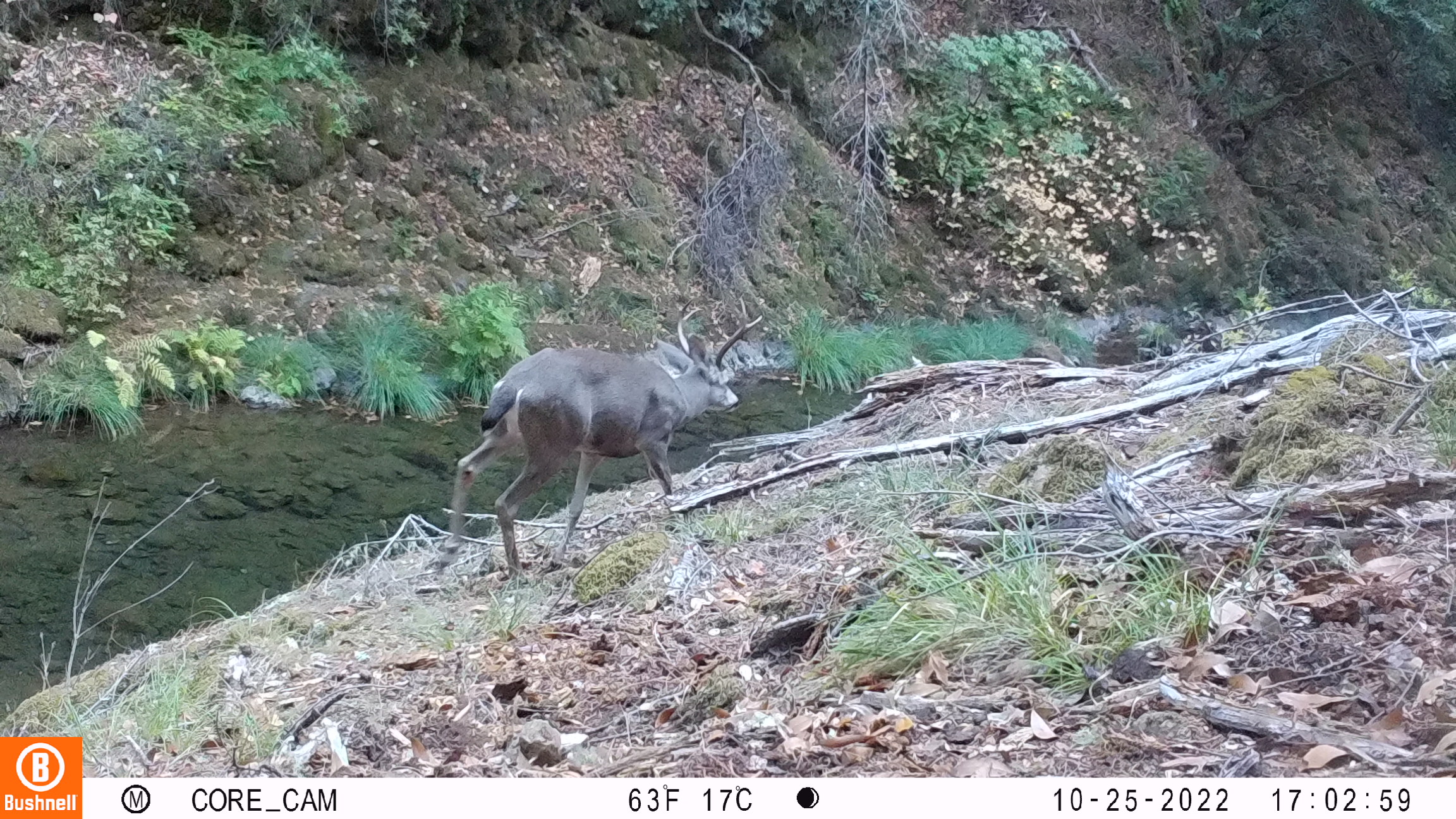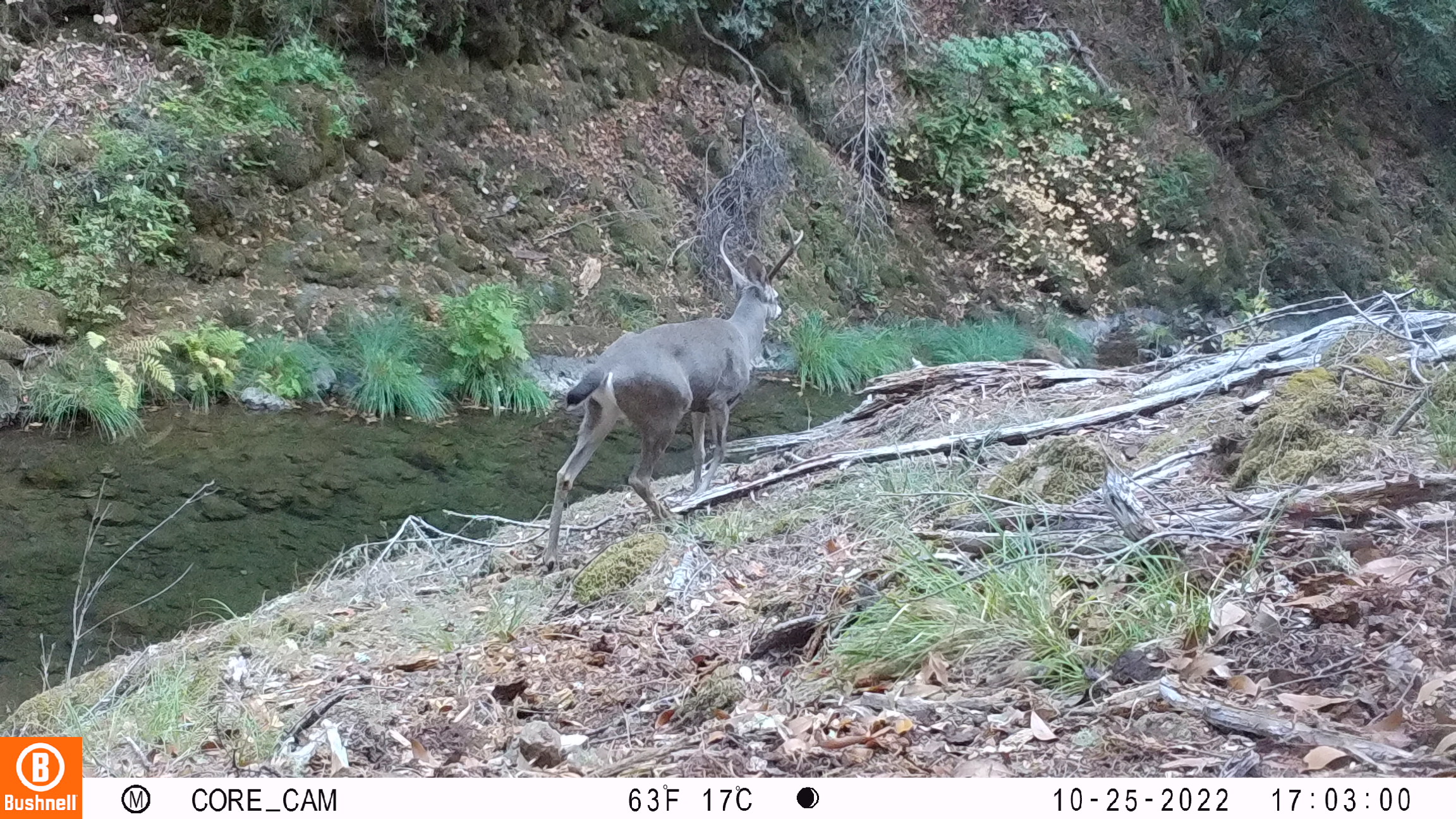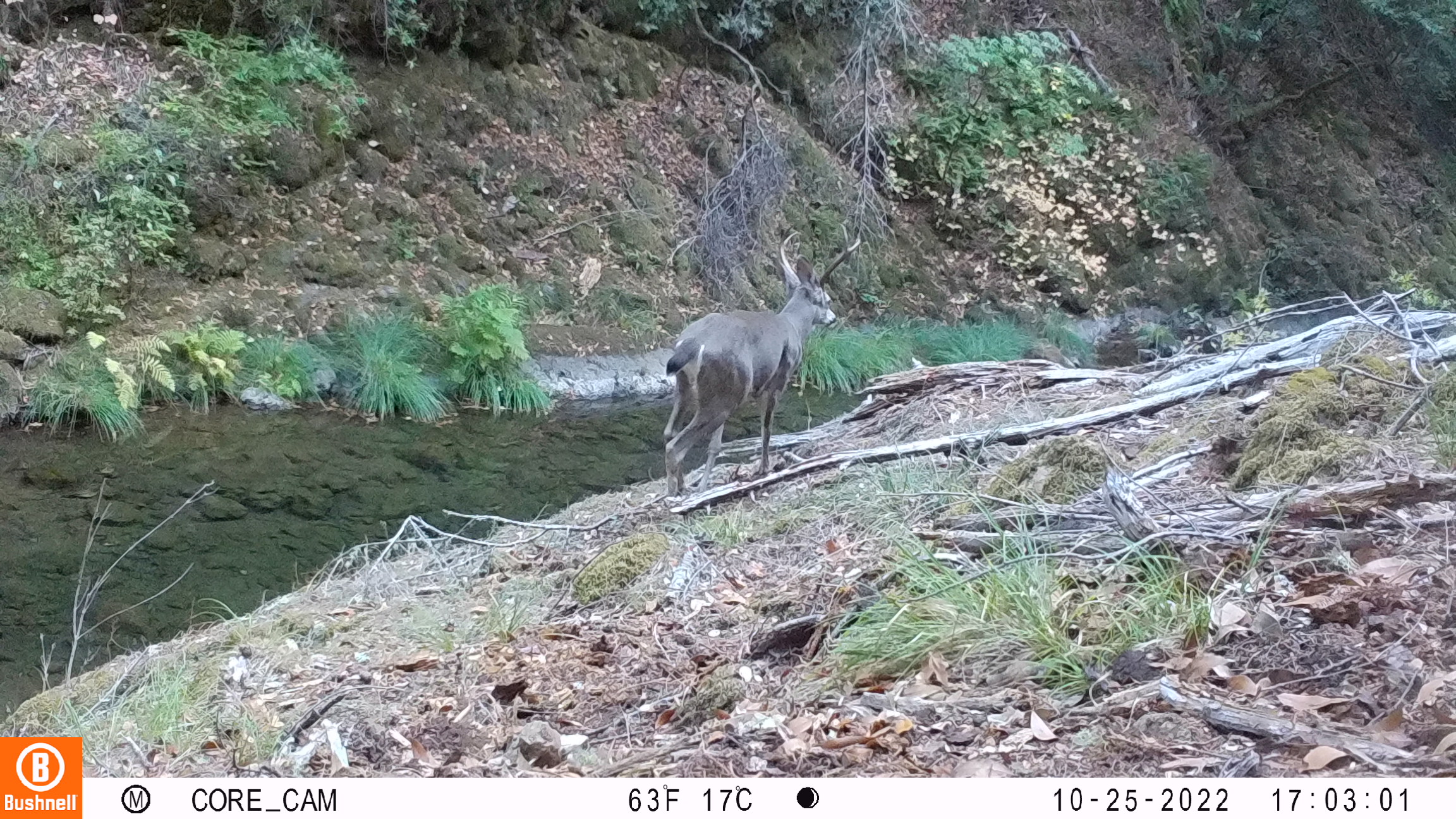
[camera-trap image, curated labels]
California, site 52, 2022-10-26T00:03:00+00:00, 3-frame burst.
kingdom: Animalia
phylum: Chordata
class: Mammalia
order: Artiodactyla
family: Cervidae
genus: Odocoileus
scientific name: Odocoileus hemionus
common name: mule deer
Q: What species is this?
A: Mule deer (Odocoileus hemionus).